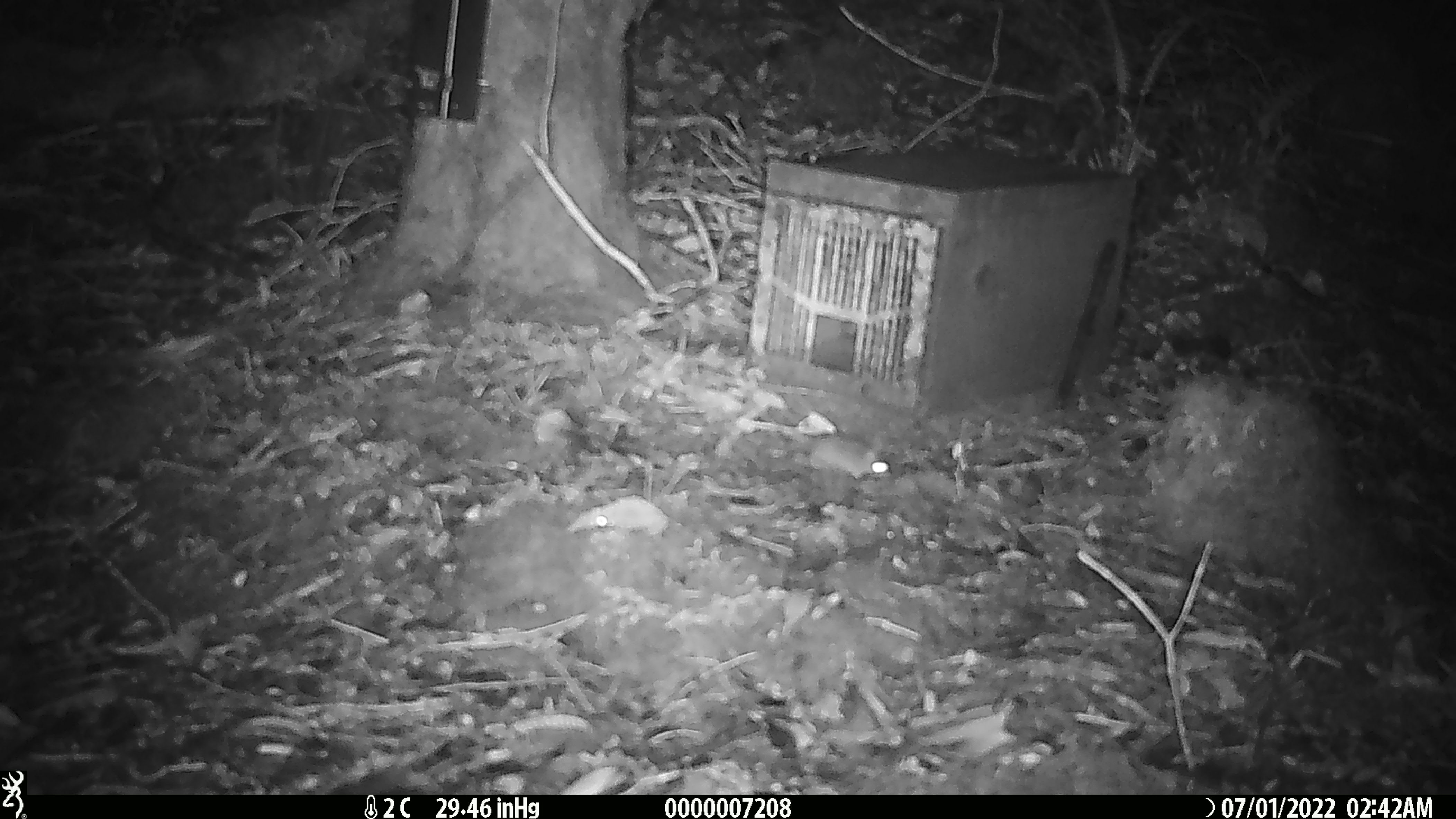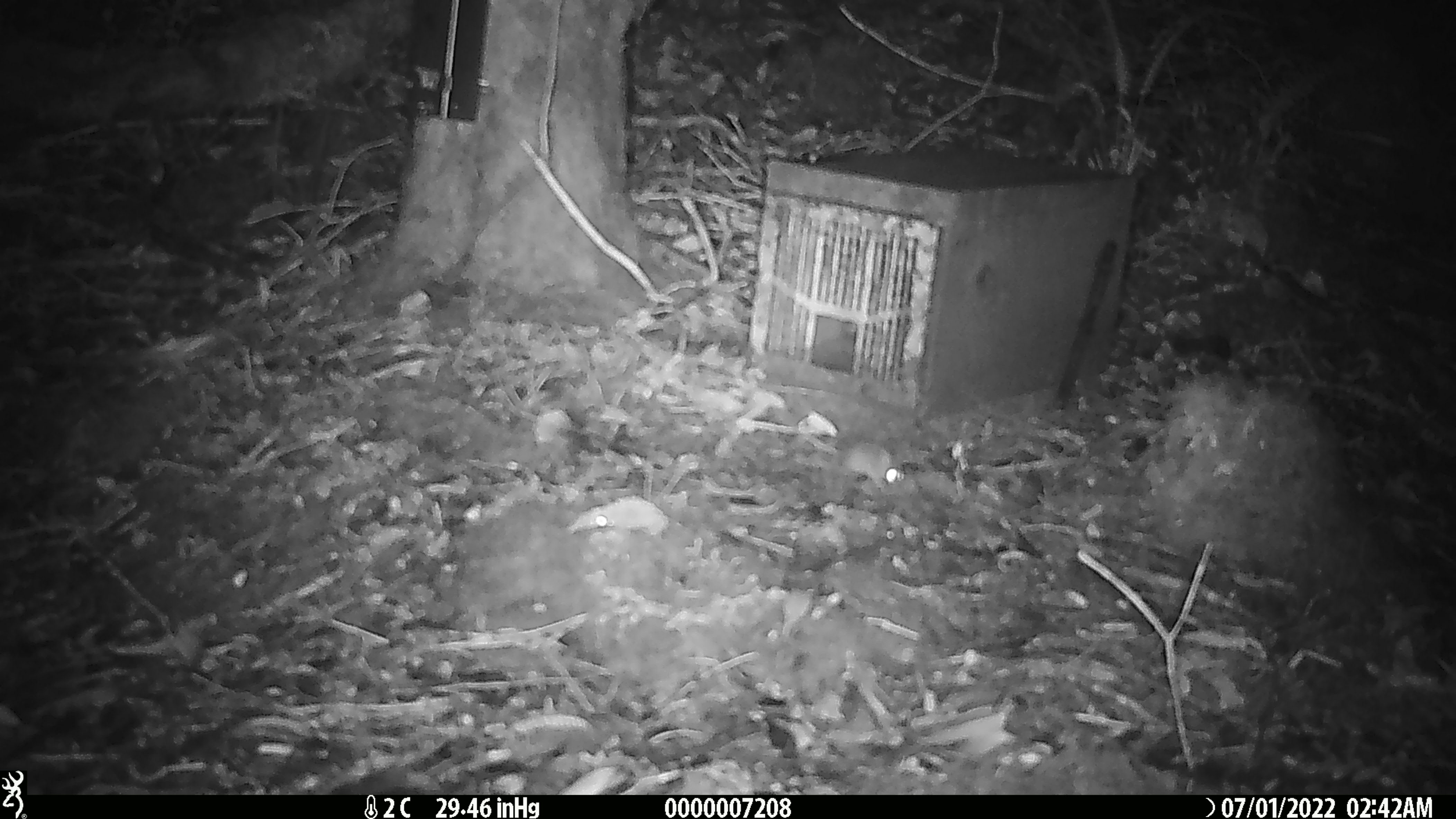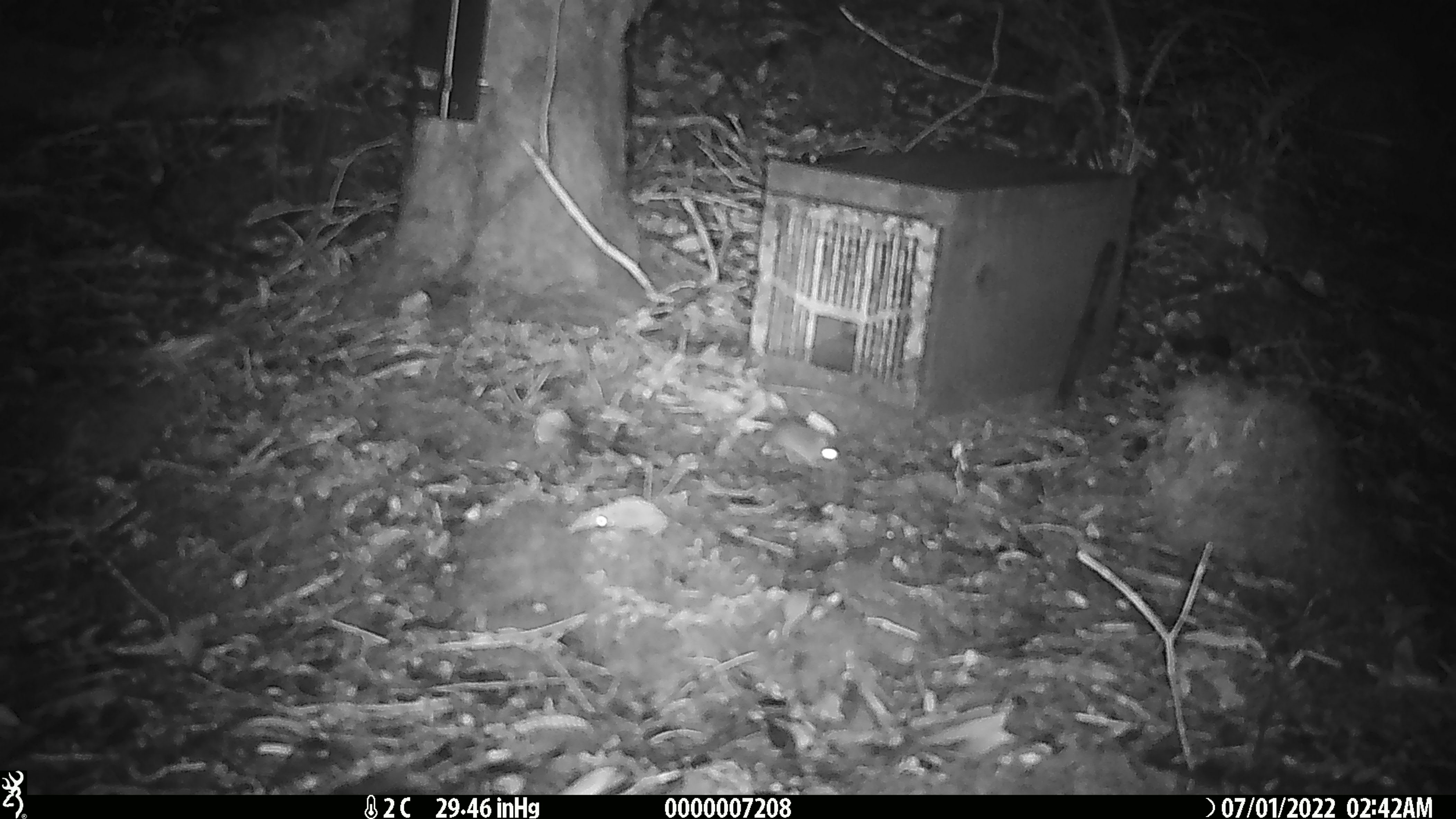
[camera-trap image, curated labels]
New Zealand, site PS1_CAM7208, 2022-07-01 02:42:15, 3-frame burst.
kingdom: Animalia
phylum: Chordata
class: Mammalia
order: Rodentia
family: Muridae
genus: Mus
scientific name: Mus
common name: mouse